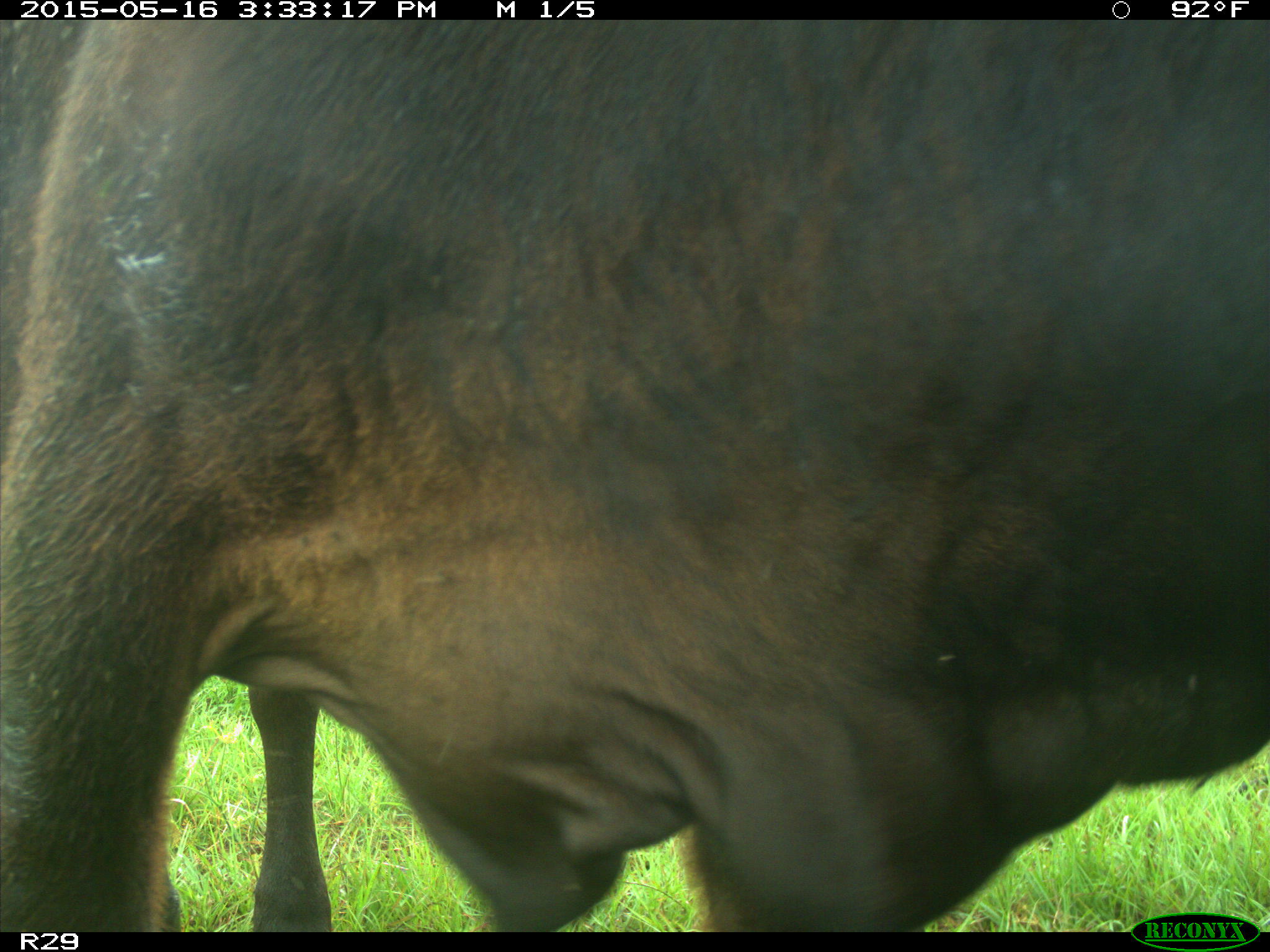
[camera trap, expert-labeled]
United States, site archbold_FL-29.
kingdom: Animalia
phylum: Chordata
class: Mammalia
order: Artiodactyla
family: Bovidae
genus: Bos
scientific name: Bos taurus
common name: domestic cow